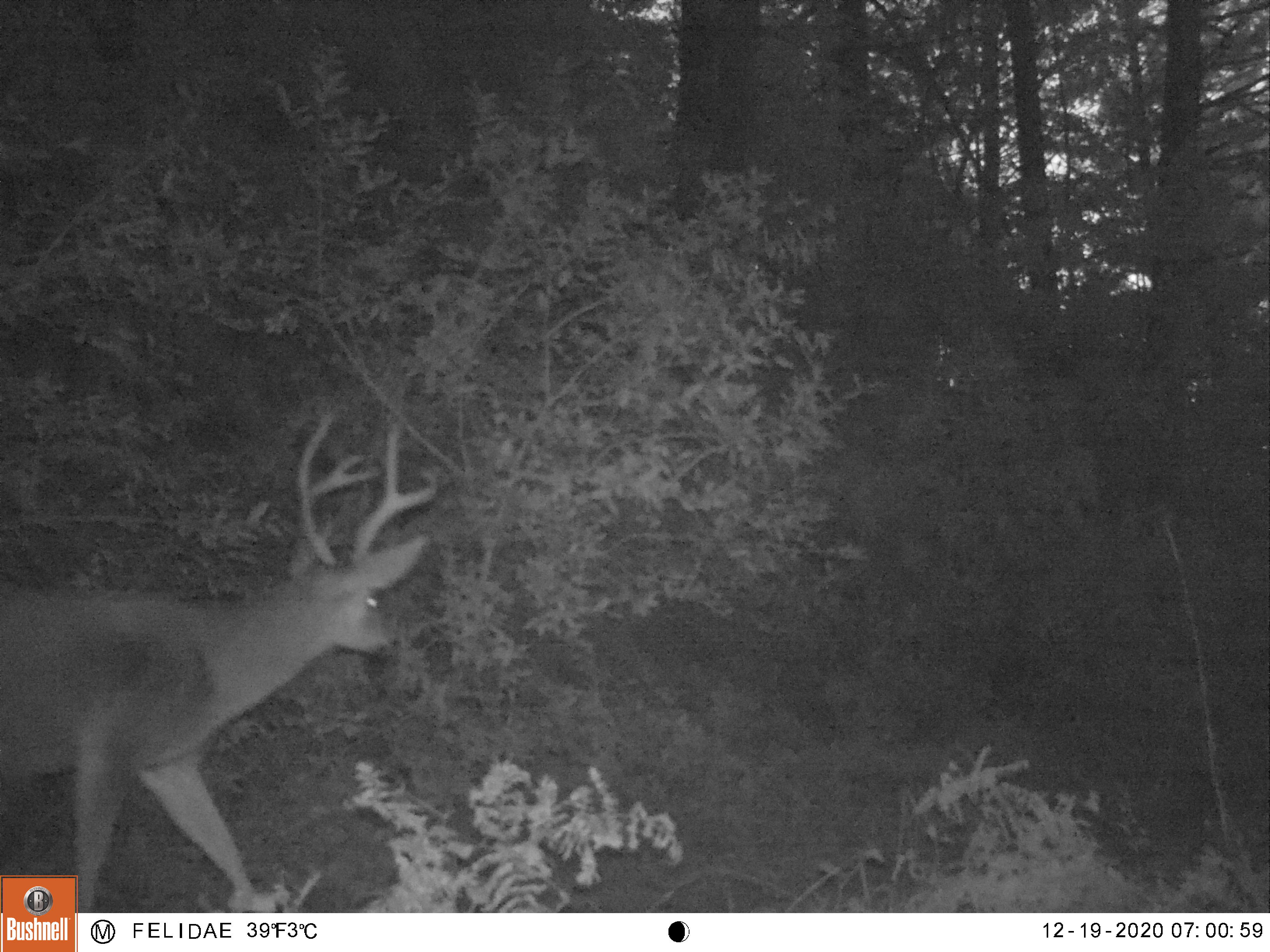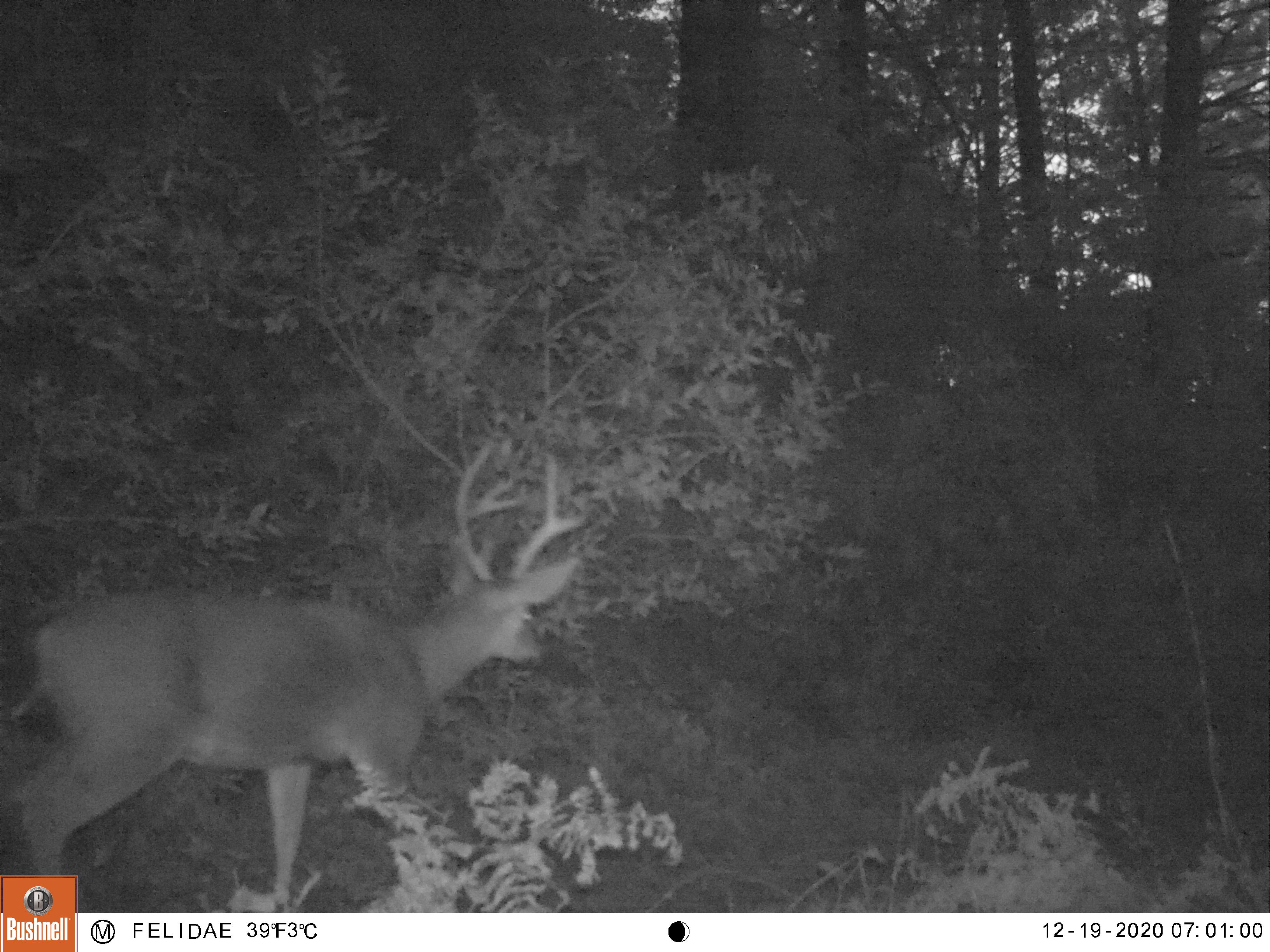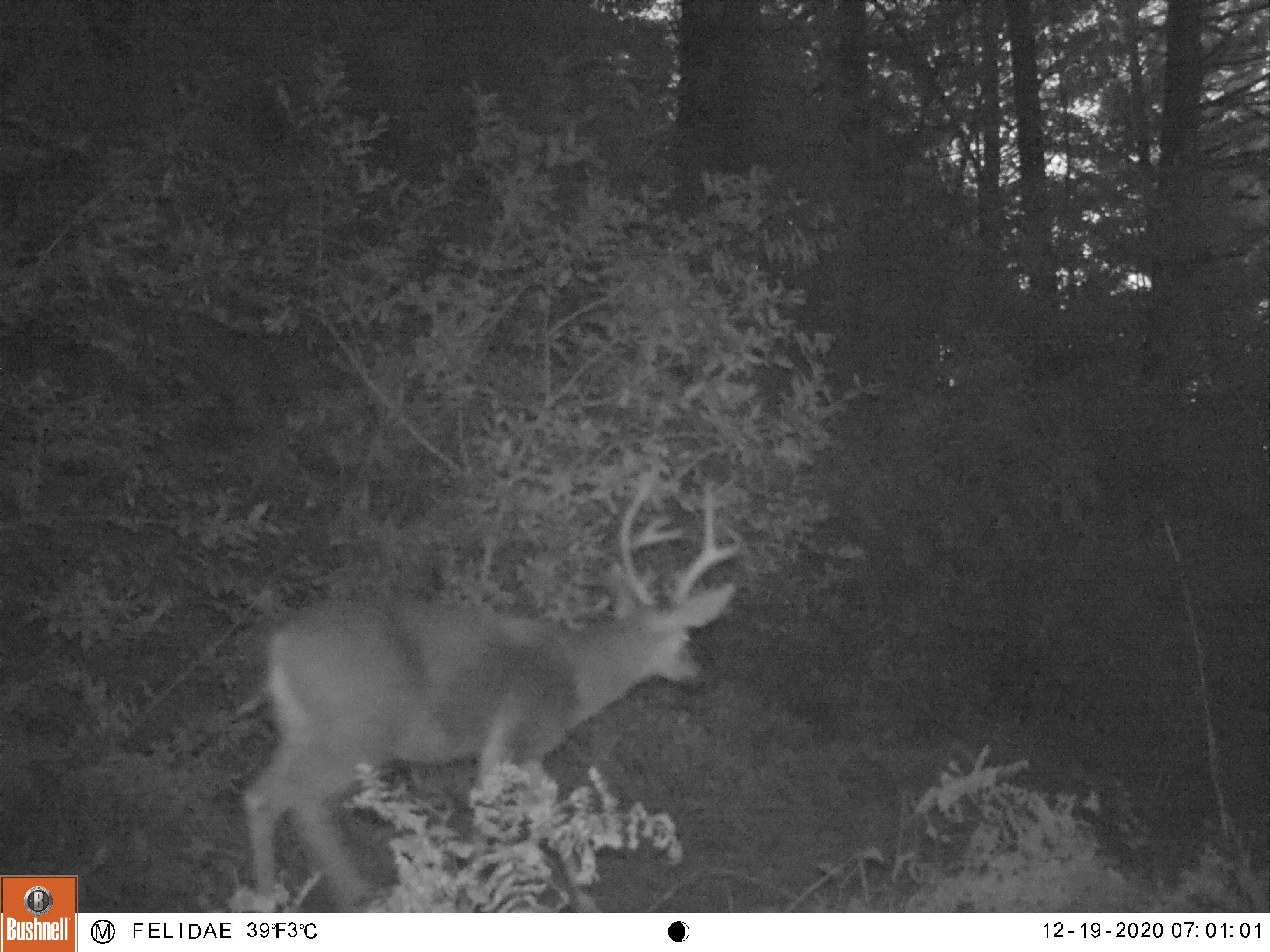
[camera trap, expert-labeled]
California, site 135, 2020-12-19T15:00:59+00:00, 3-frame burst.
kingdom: Animalia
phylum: Chordata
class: Mammalia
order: Artiodactyla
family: Cervidae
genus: Odocoileus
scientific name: Odocoileus hemionus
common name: mule deer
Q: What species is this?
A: Mule deer (Odocoileus hemionus).